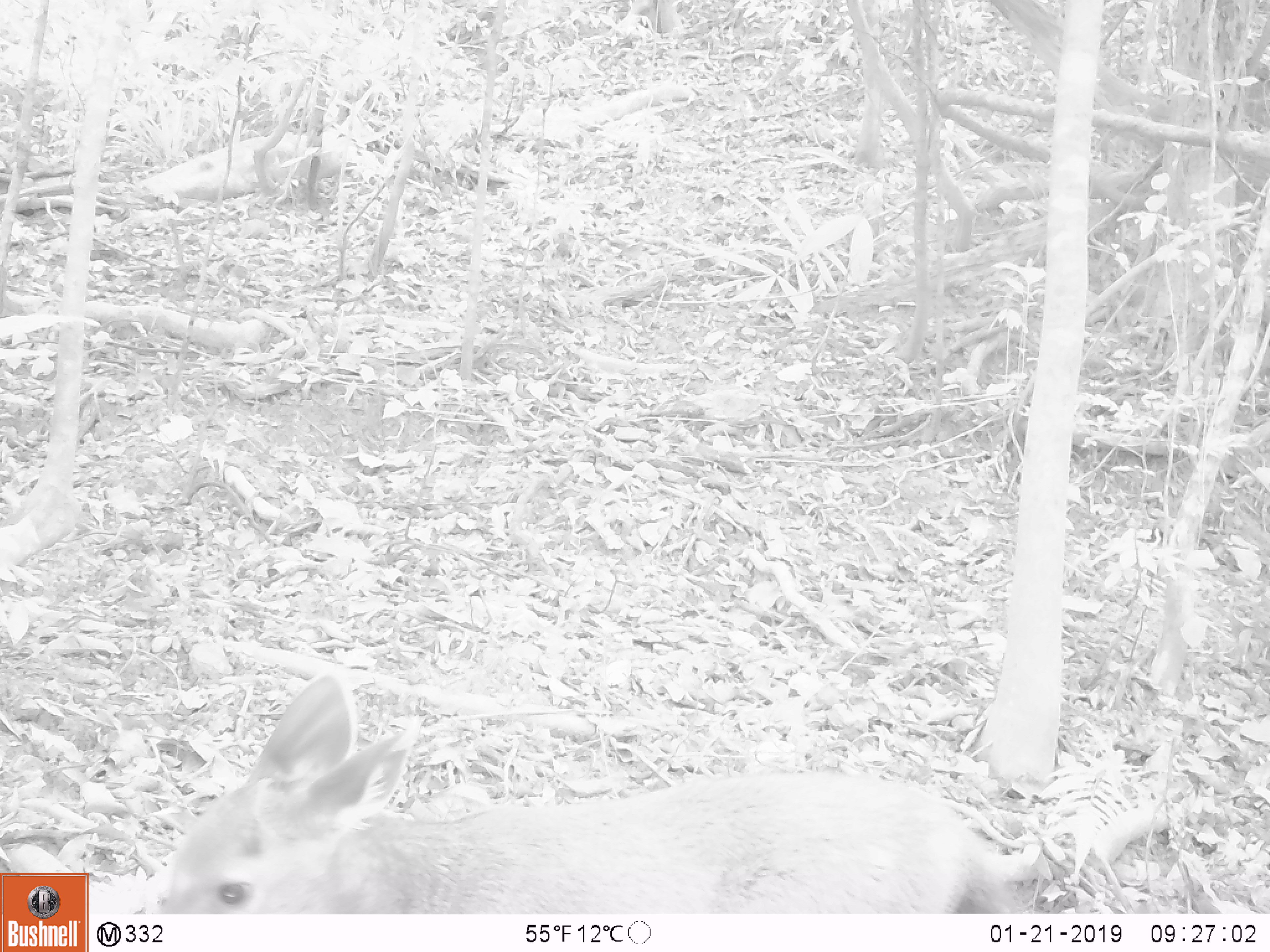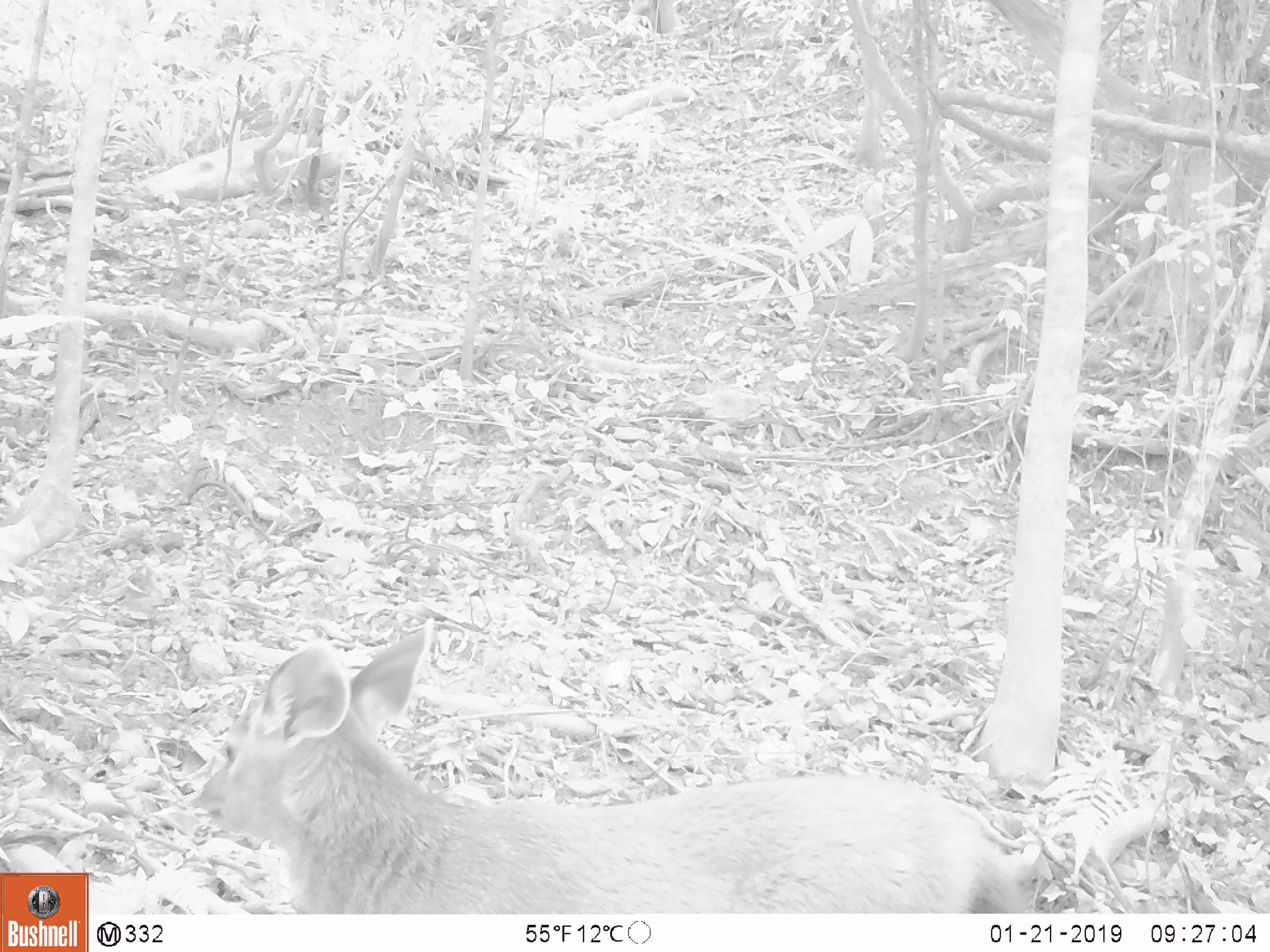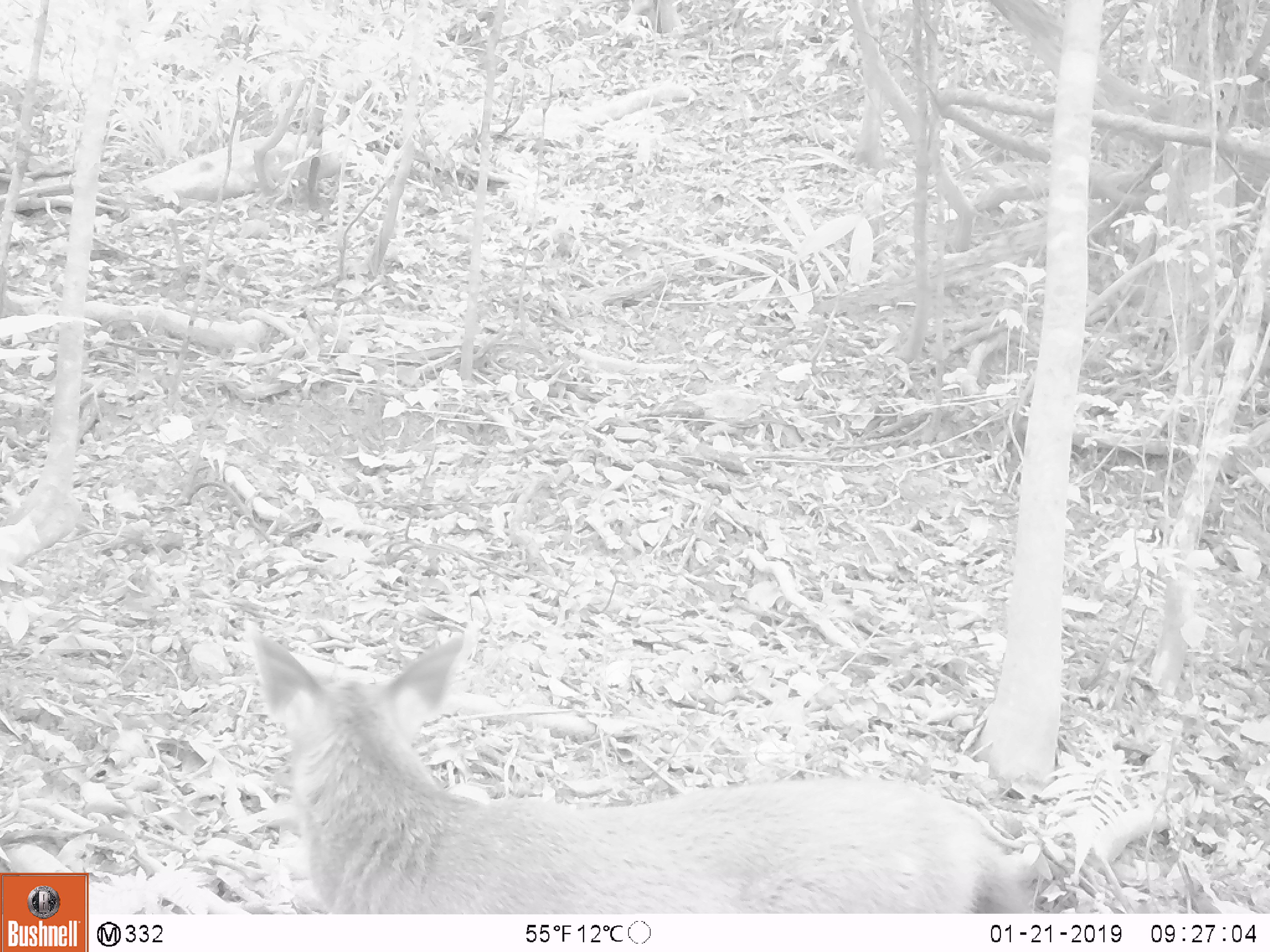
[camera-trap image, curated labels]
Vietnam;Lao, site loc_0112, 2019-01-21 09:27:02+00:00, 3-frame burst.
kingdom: Animalia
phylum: Chordata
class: Mammalia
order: Artiodactyla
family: Cervidae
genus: Rusa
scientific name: Rusa unicolor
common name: sambar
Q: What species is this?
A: Sambar (Rusa unicolor).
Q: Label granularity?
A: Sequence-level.